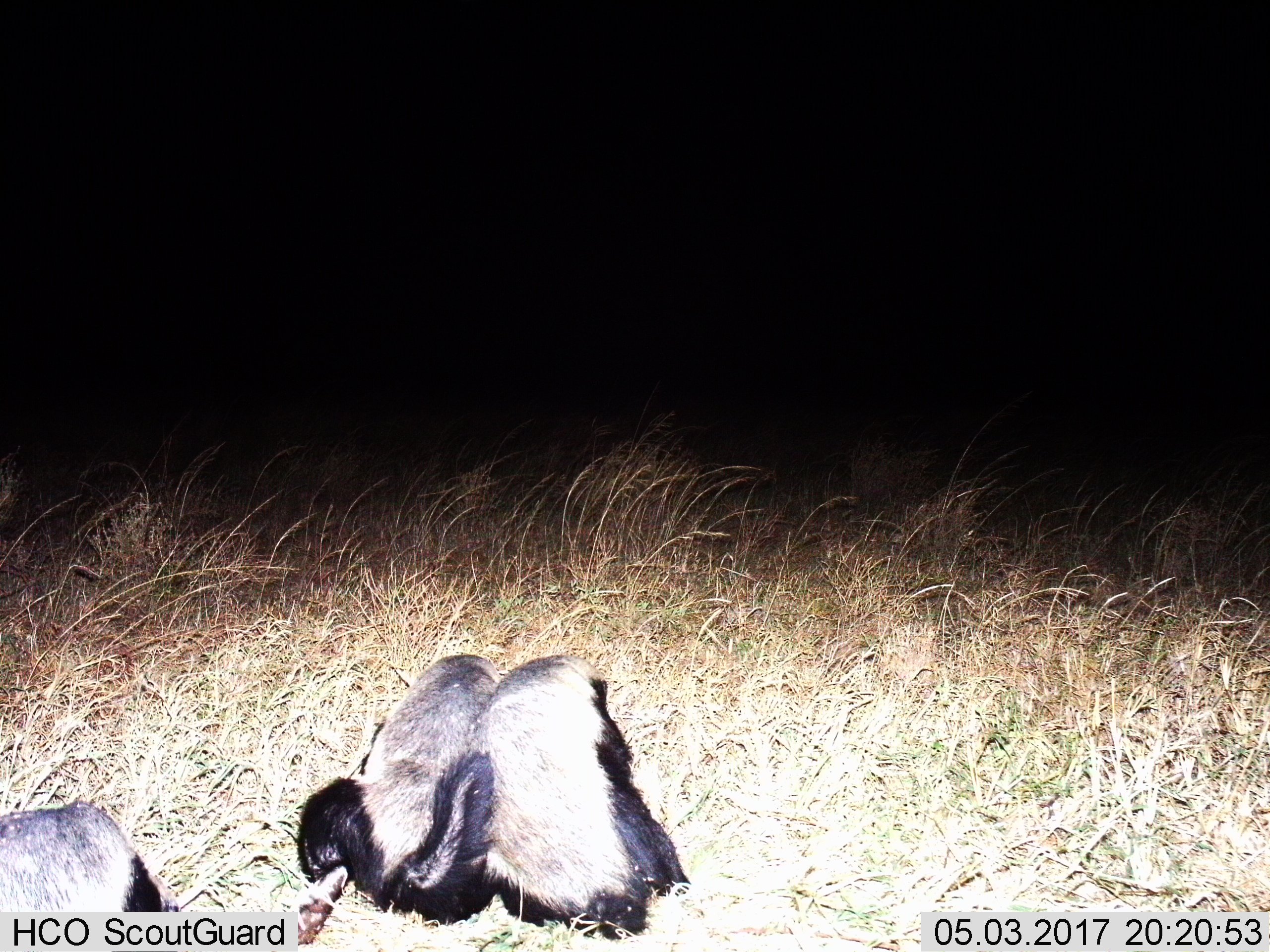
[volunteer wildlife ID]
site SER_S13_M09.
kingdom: Animalia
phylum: Chordata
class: Mammalia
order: Carnivora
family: Mustelidae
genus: Mellivora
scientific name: Mellivora capensis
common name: honey badger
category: honeybadger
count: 3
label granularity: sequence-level